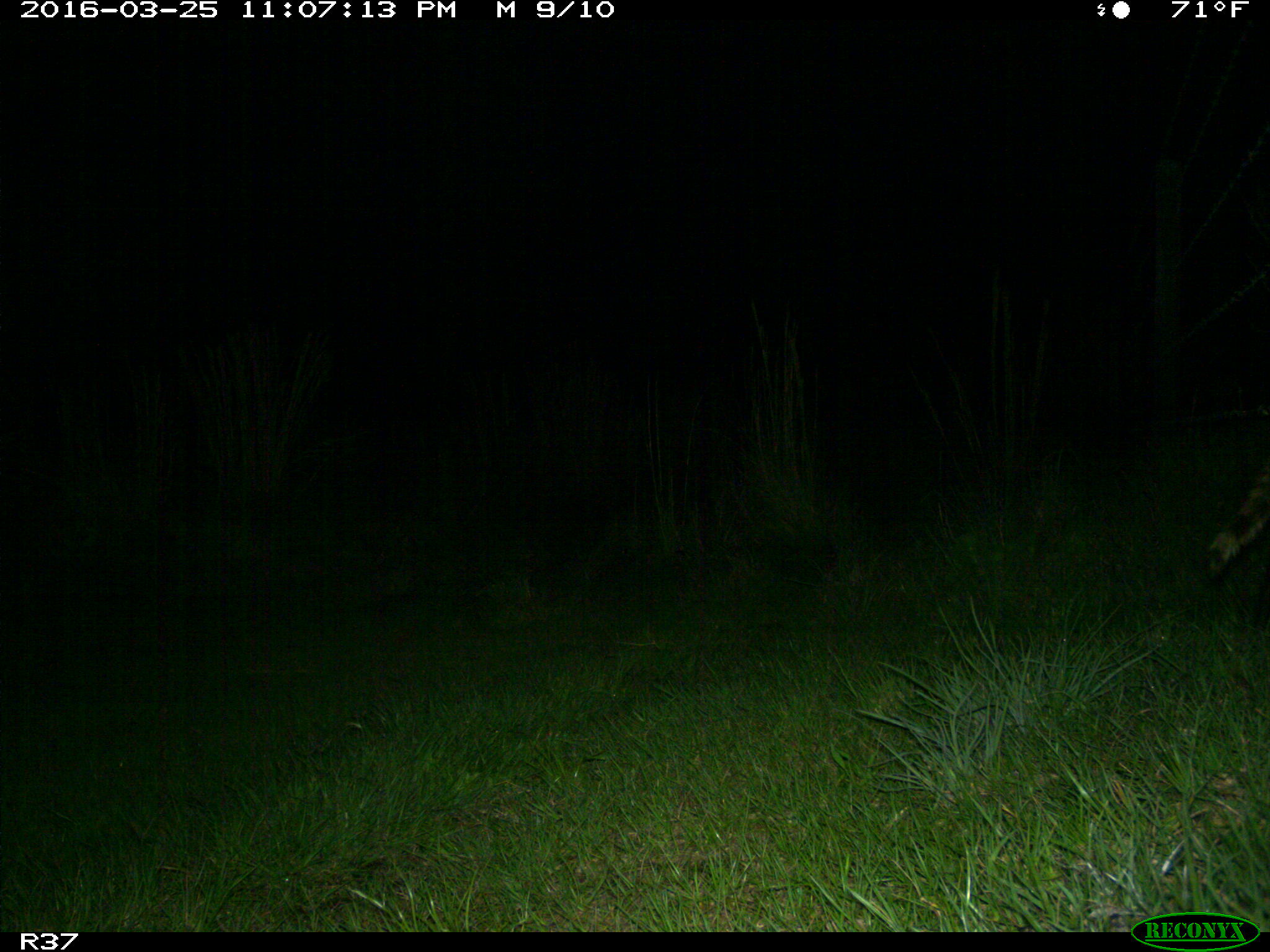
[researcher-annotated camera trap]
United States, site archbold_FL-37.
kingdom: Animalia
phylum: Chordata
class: Mammalia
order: Carnivora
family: Procyonidae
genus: Procyon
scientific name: Procyon lotor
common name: common raccoon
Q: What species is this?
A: Procyon lotor (common raccoon).